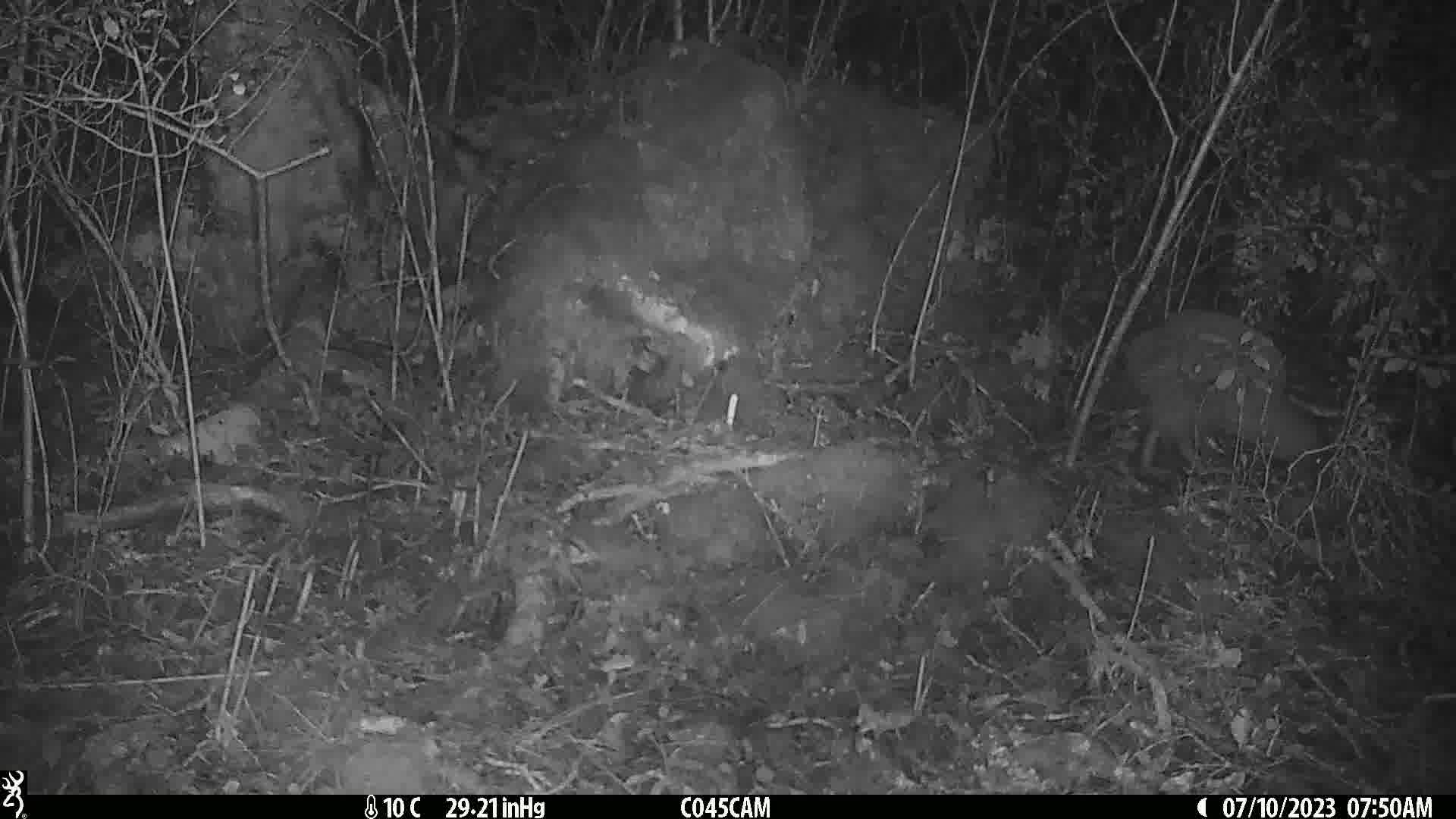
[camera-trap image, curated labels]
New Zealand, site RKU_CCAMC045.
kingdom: Animalia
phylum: Chordata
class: Aves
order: Apterygiformes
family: Apterygidae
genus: Apteryx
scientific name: Apteryx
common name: kiwi